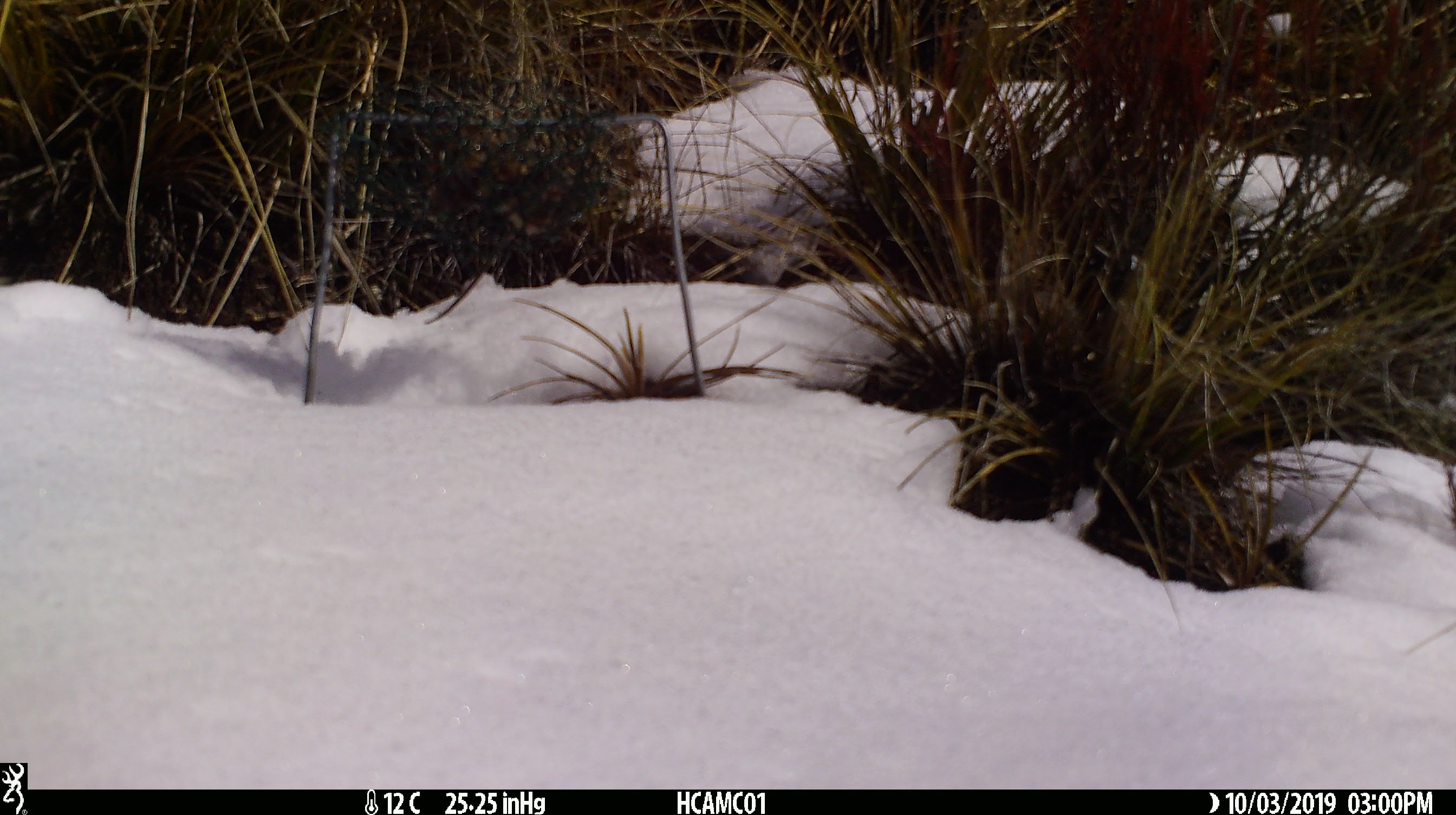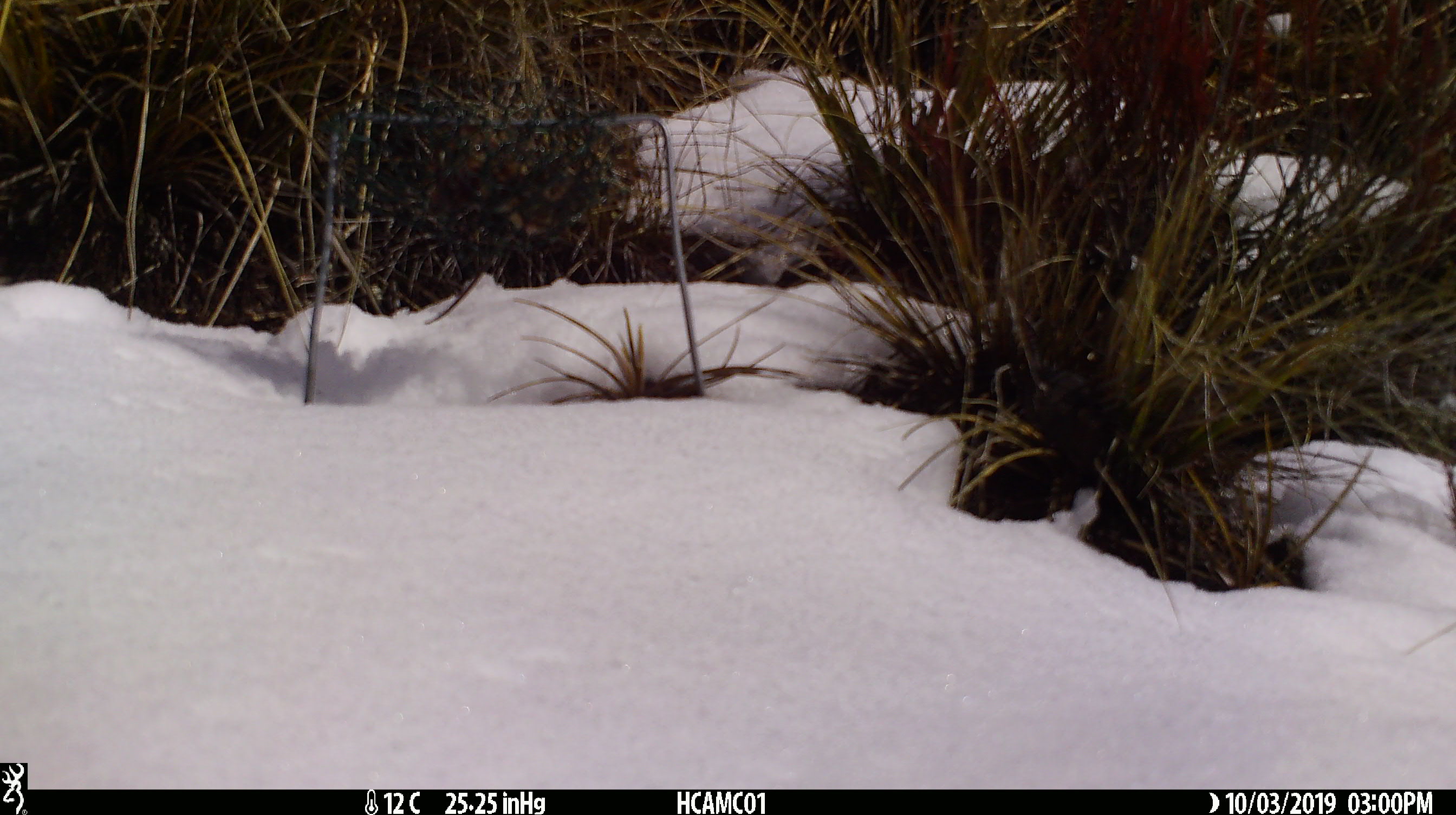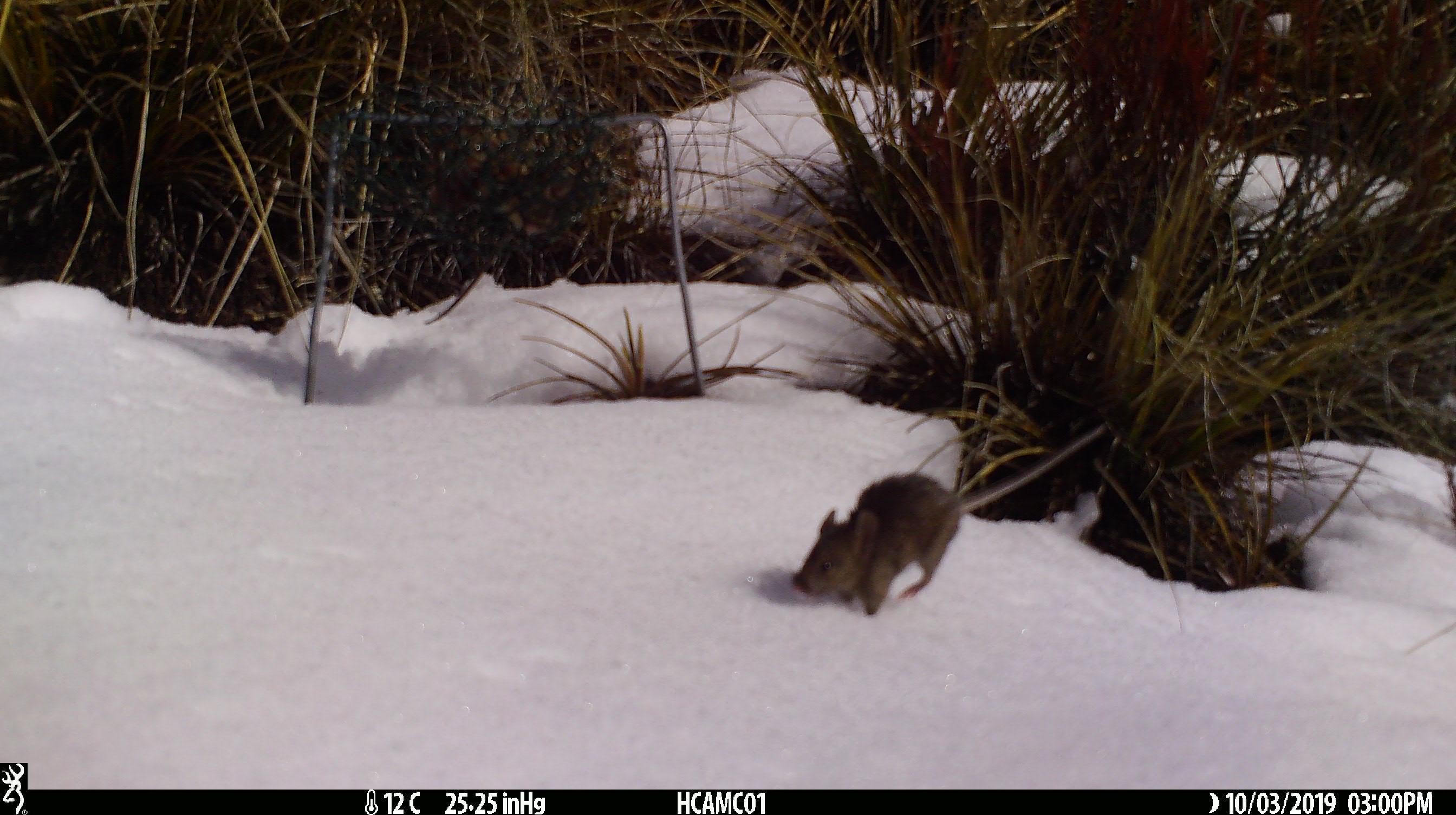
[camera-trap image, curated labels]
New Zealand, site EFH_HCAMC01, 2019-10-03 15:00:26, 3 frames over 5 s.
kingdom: Animalia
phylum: Chordata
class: Mammalia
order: Rodentia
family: Muridae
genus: Mus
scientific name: Mus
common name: mouse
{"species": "mouse (Mus)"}